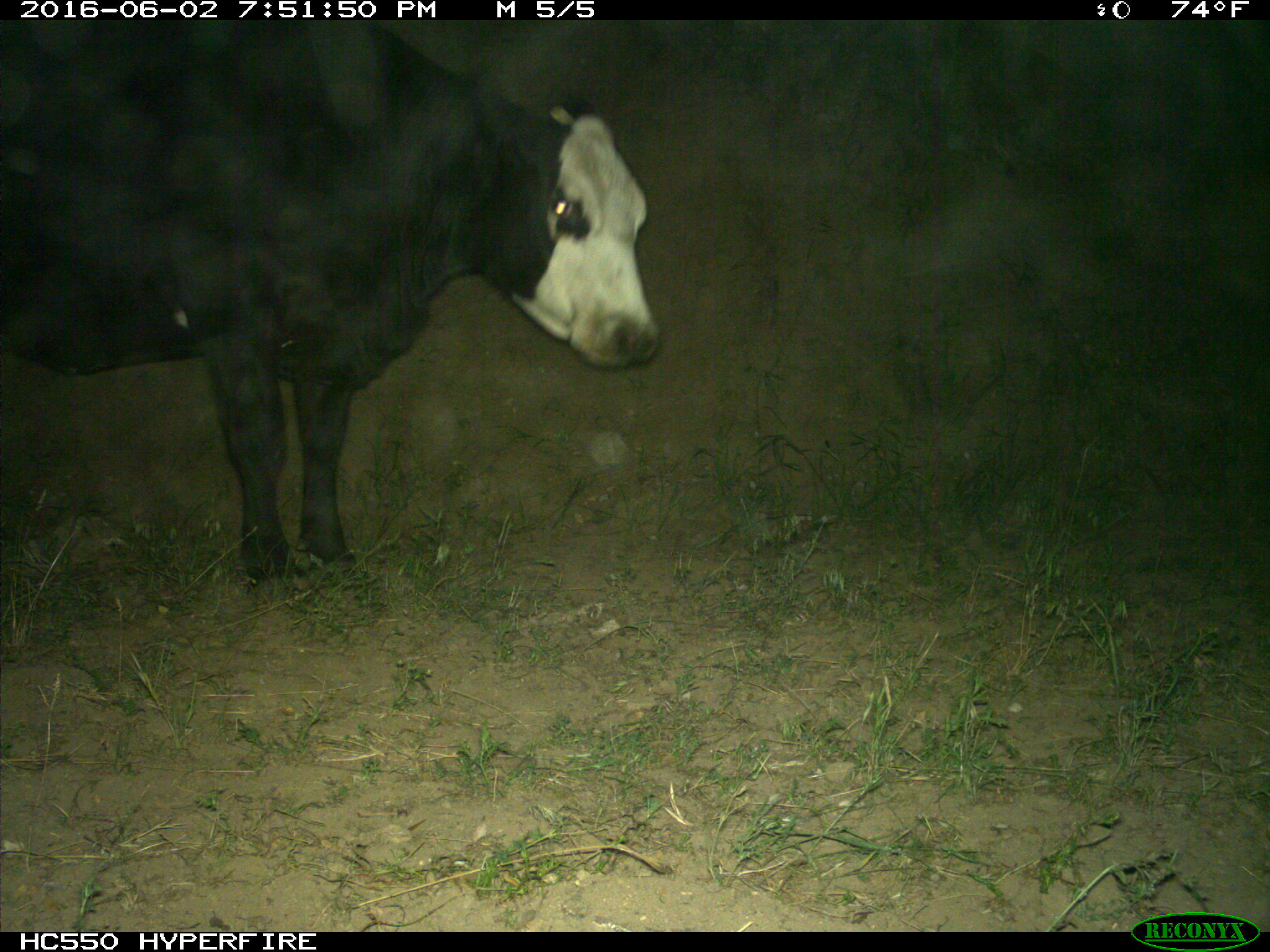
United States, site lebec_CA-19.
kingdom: Animalia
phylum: Chordata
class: Mammalia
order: Artiodactyla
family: Bovidae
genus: Bos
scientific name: Bos taurus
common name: domestic cow